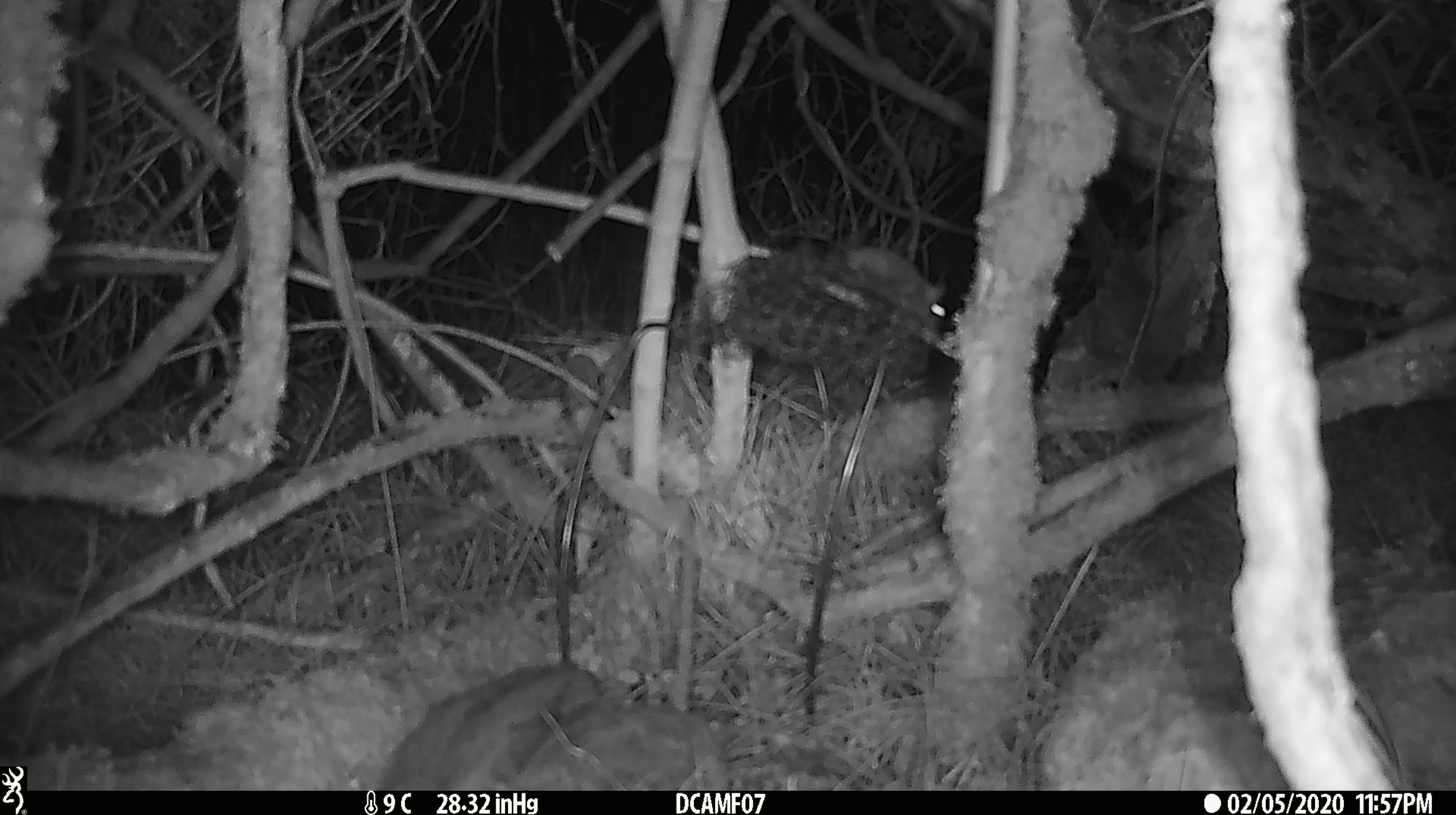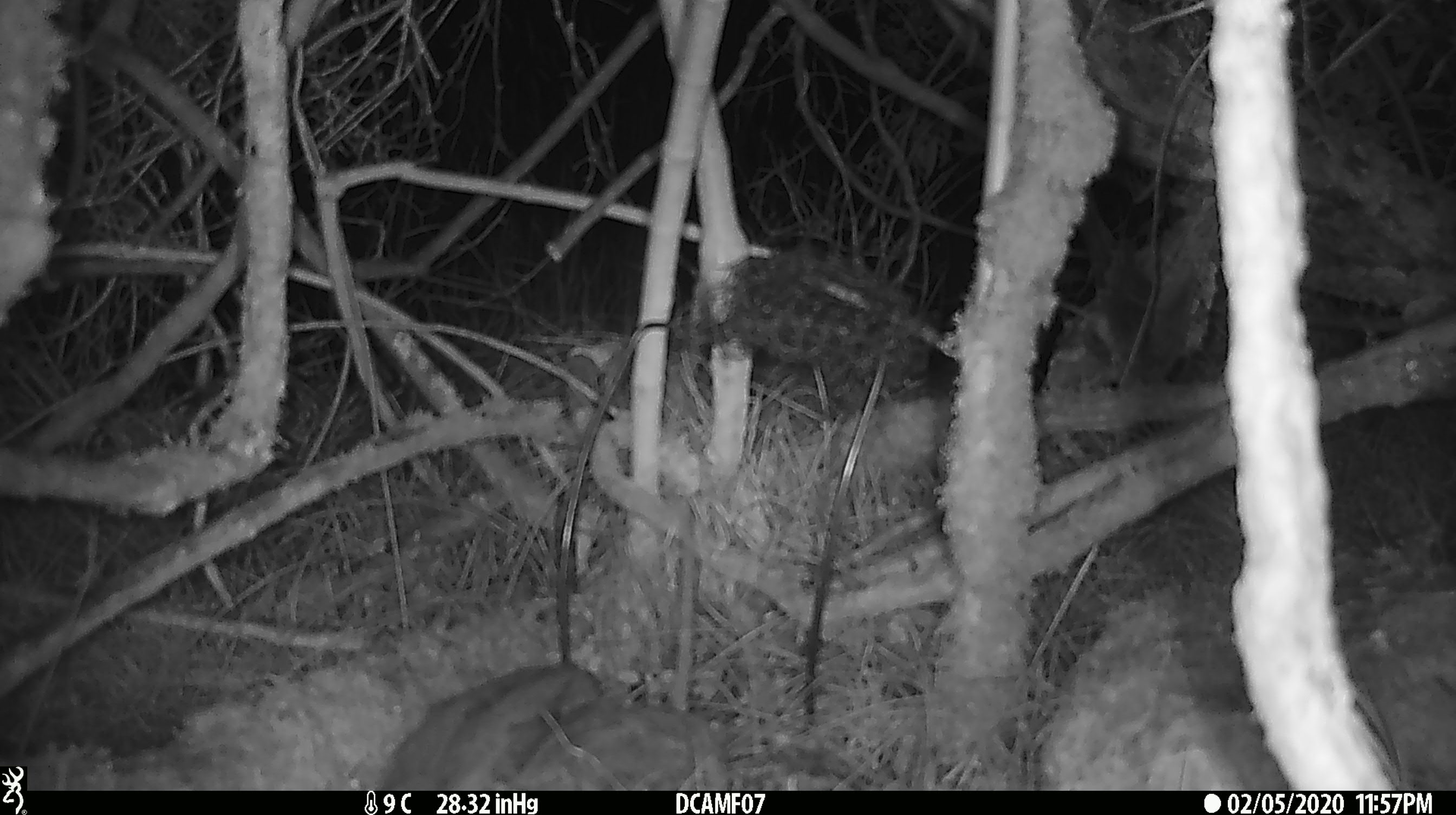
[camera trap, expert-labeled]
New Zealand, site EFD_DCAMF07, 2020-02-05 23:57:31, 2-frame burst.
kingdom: Animalia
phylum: Chordata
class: Mammalia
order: Rodentia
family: Muridae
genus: Mus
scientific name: Mus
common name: mouse